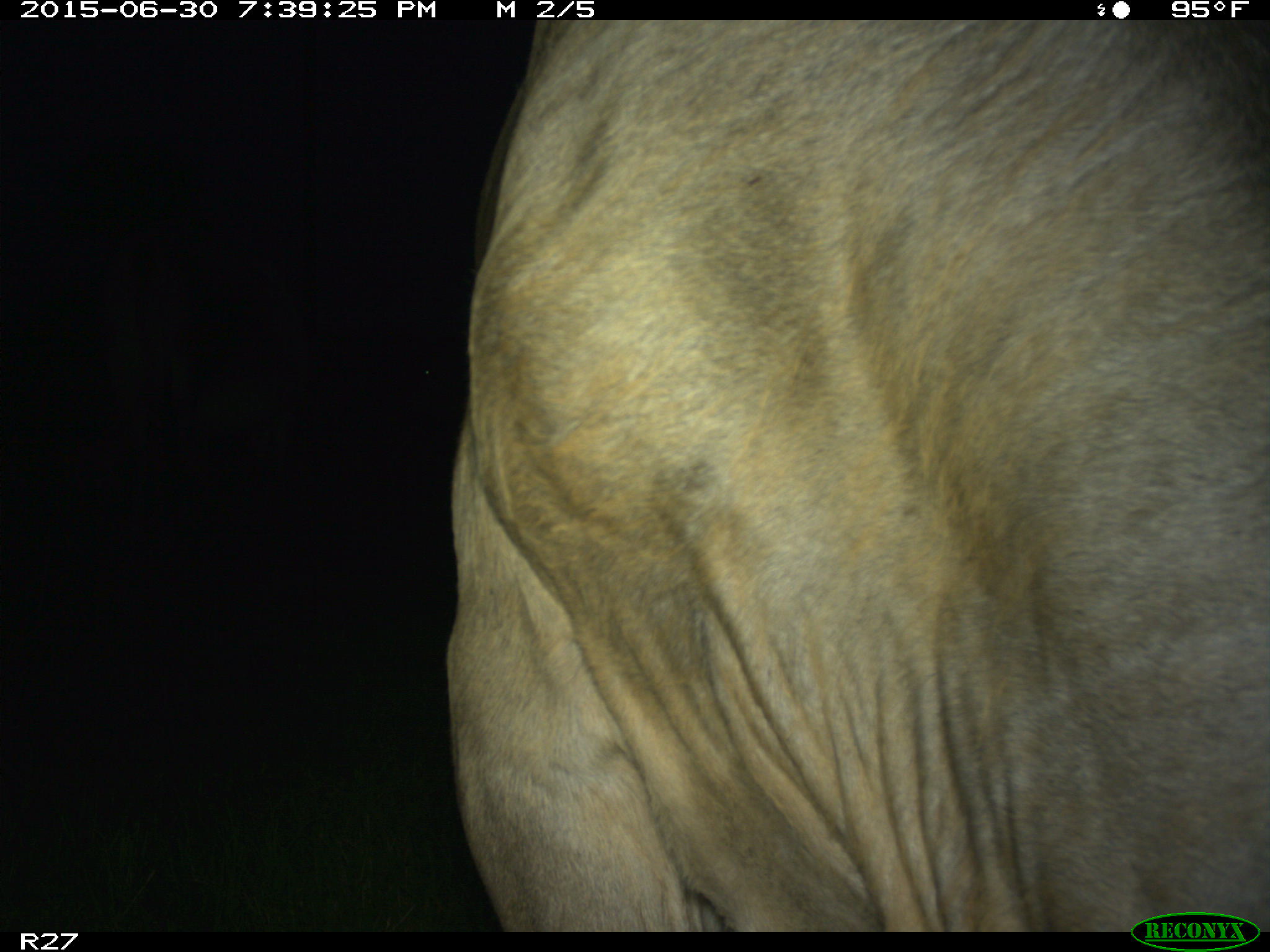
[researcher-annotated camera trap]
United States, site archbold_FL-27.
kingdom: Animalia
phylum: Chordata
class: Mammalia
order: Artiodactyla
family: Bovidae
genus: Bos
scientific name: Bos taurus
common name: domestic cow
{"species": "Bos taurus (domestic cow)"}